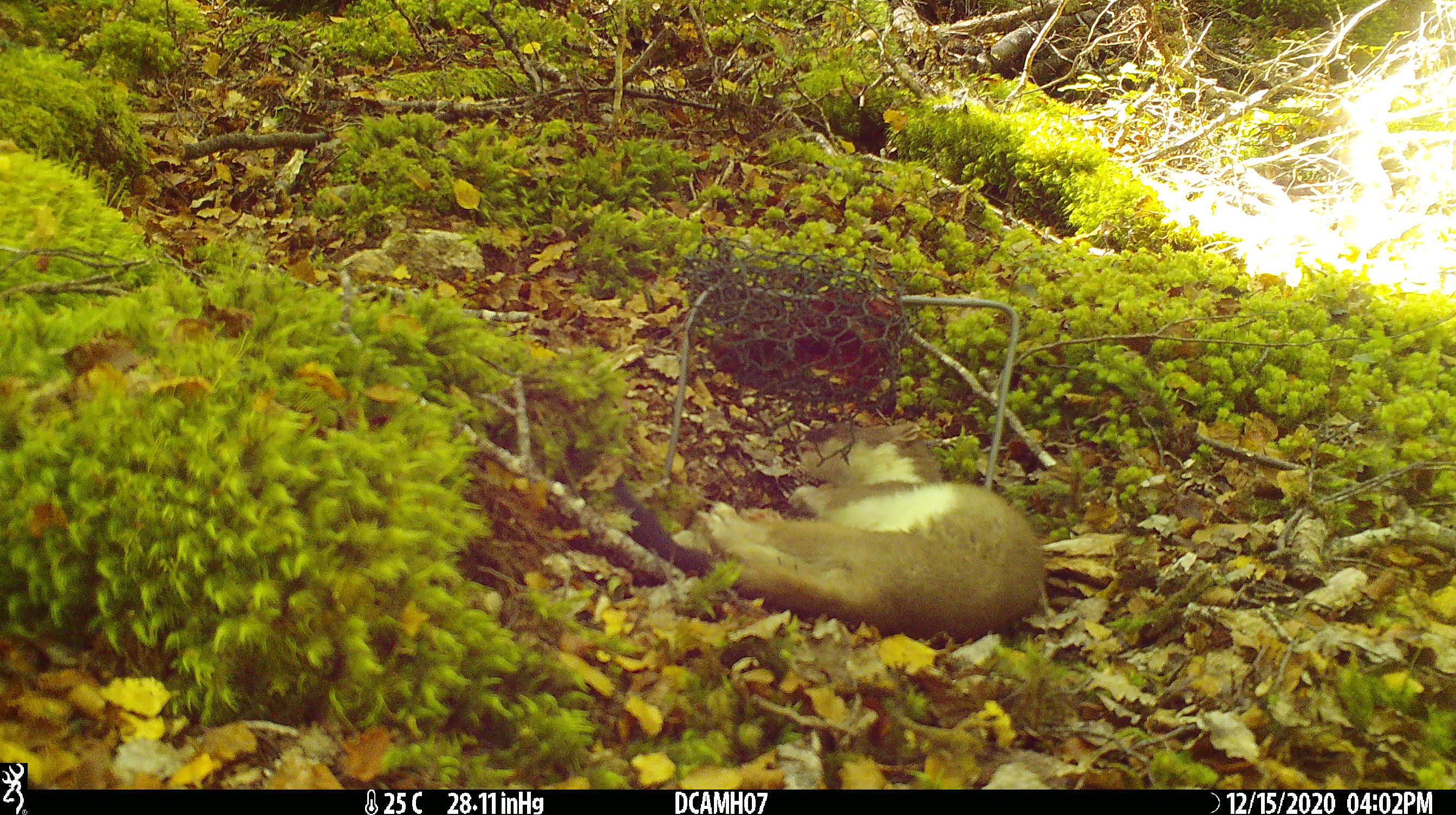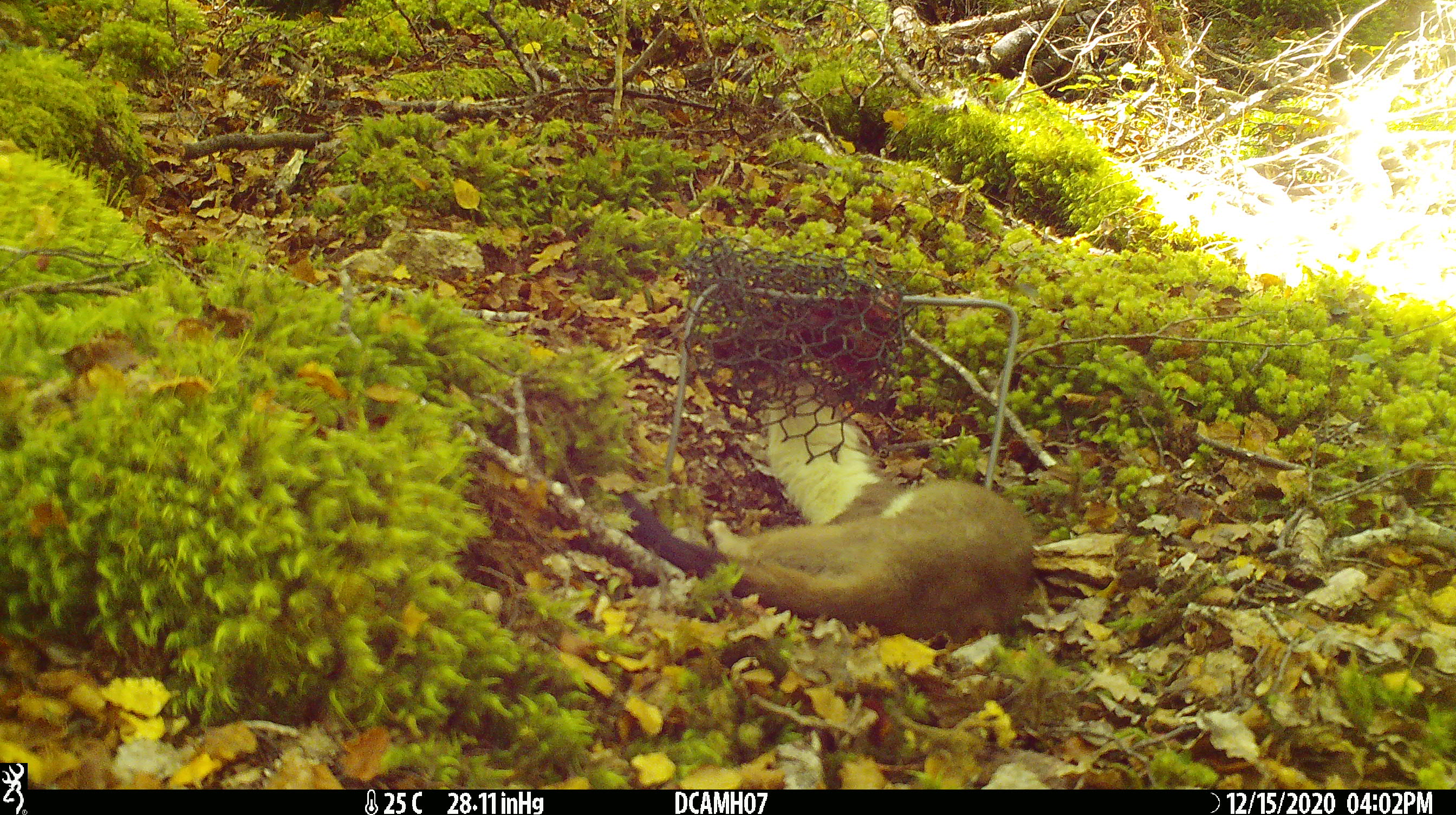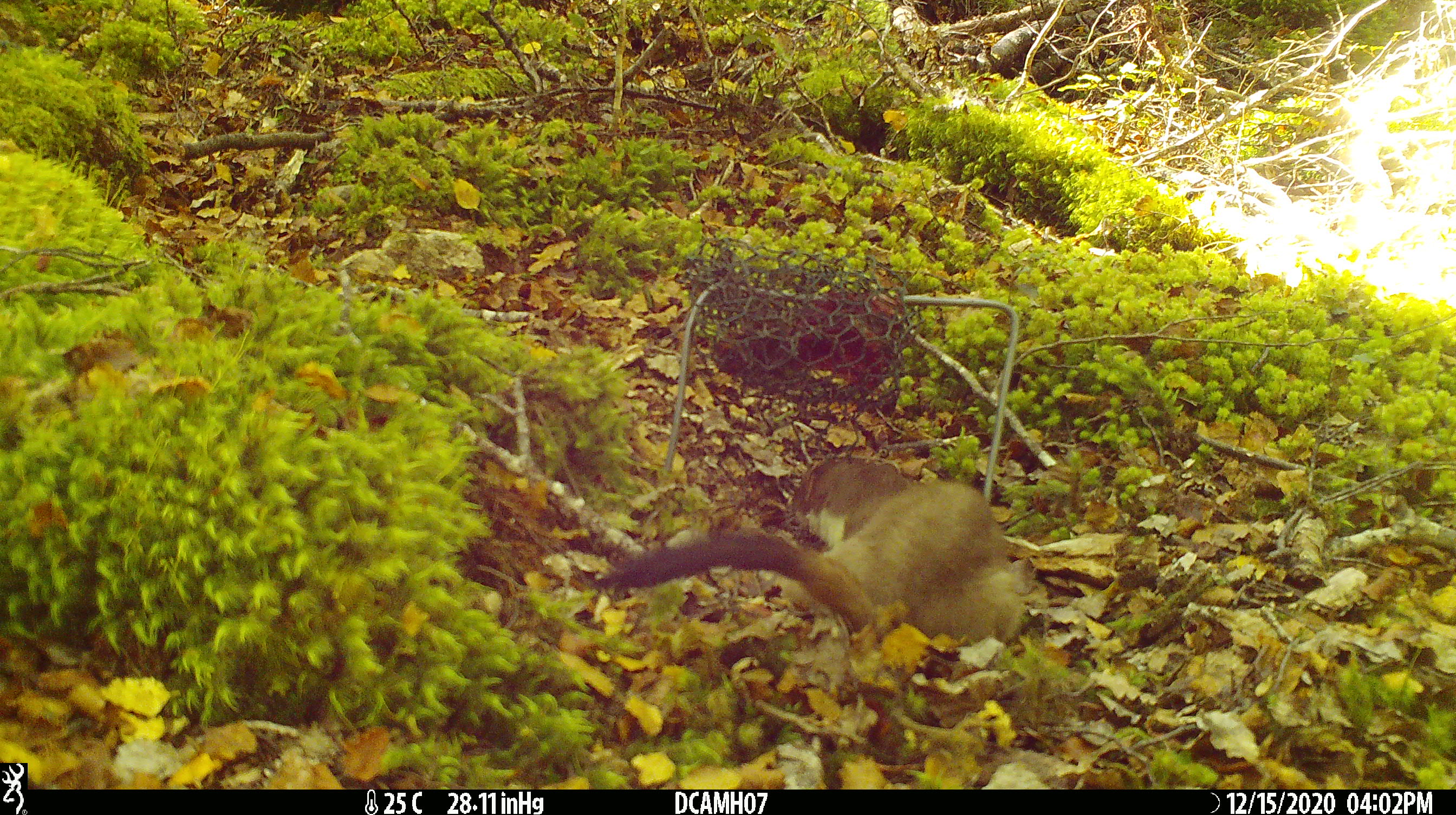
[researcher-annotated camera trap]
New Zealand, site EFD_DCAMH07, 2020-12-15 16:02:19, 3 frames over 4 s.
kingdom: Animalia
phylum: Chordata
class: Mammalia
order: Carnivora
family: Mustelidae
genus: Mustela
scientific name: Mustela erminea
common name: stoat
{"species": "stoat (Mustela erminea)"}